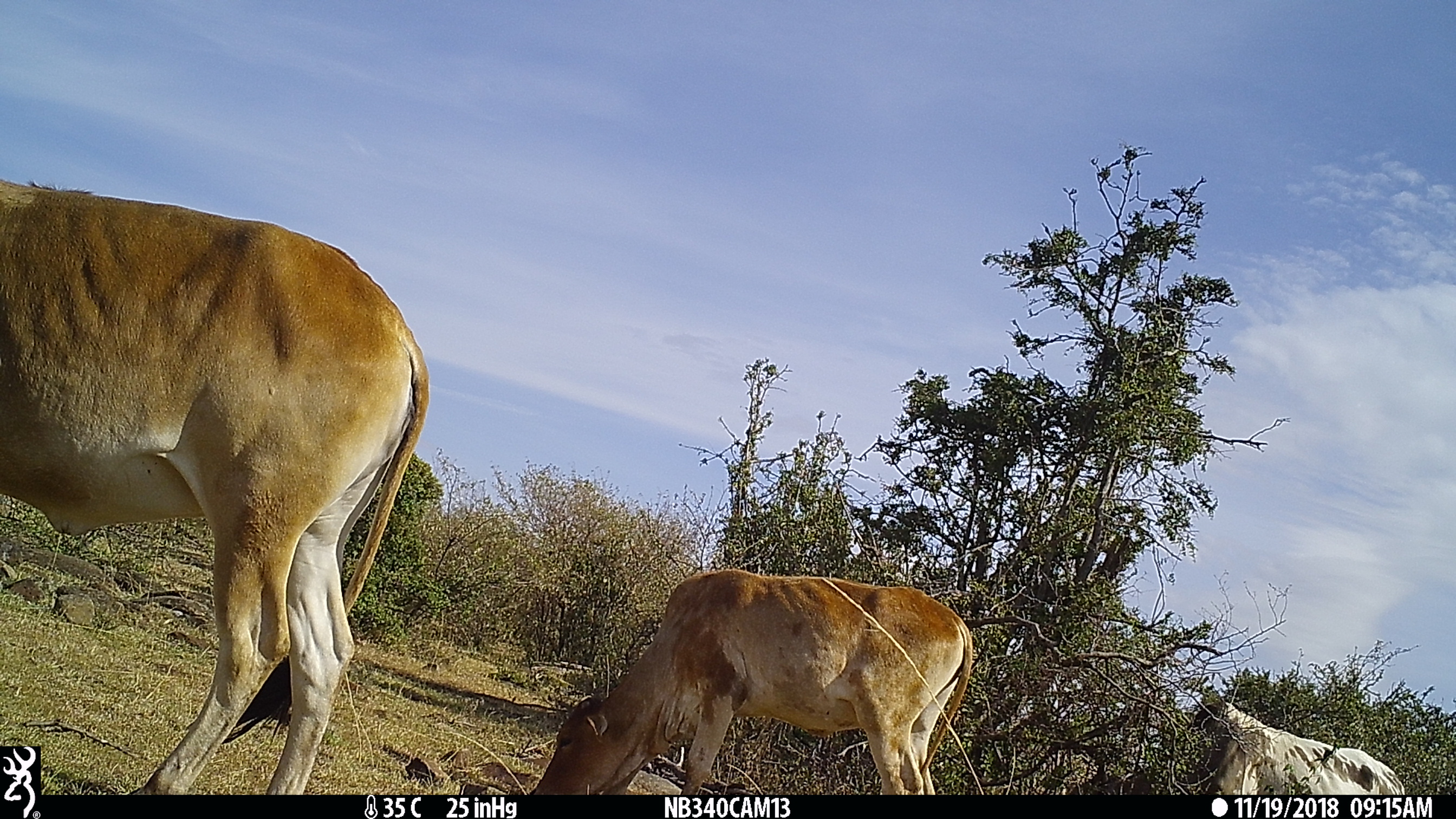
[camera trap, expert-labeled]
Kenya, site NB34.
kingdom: Animalia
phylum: Chordata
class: Mammalia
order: Artiodactyla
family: Bovidae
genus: Bos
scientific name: Bos taurus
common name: cattle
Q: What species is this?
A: Cattle (Bos taurus).